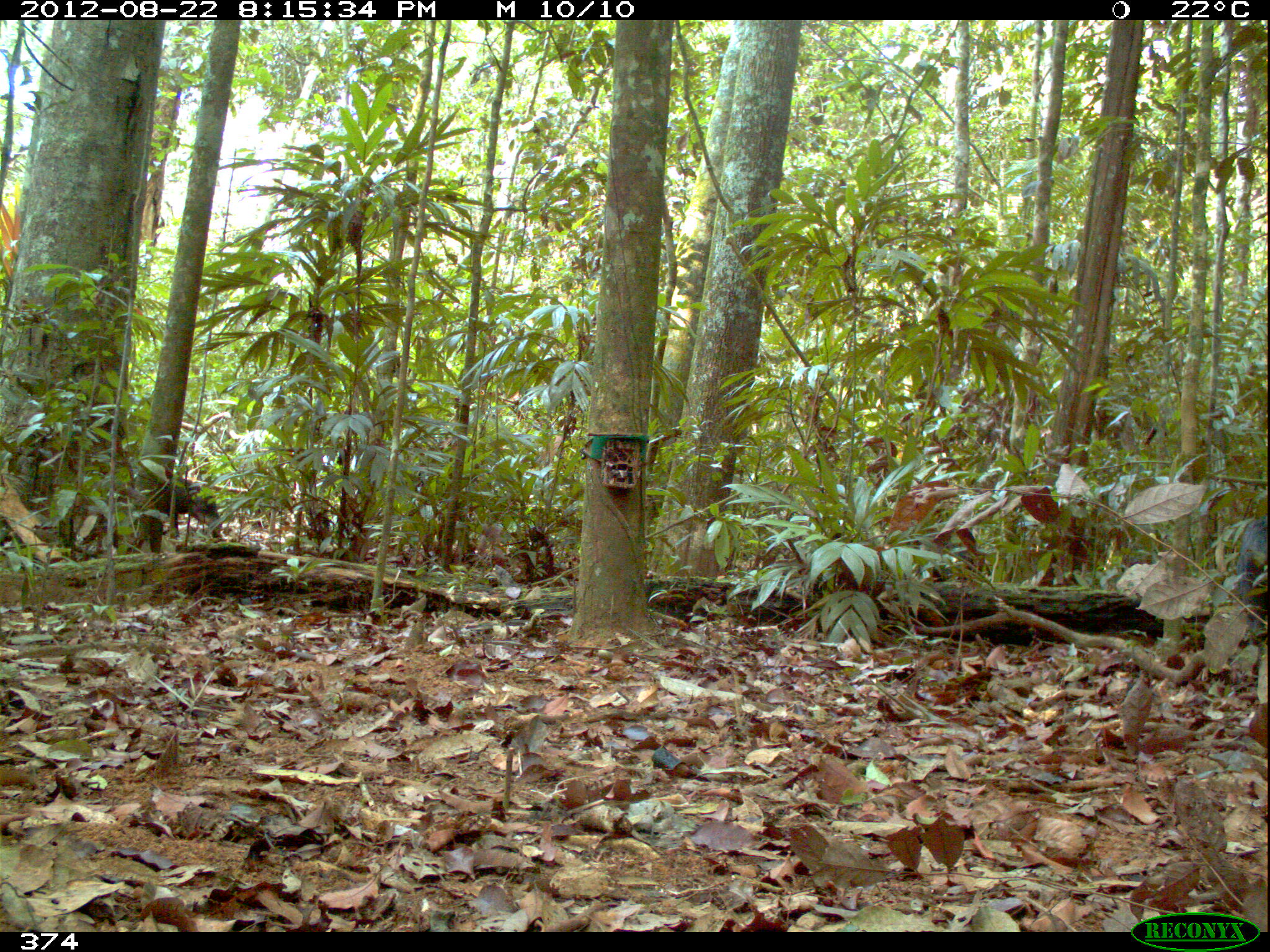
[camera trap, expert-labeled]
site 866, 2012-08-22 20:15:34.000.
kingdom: Animalia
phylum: Chordata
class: Mammalia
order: Artiodactyla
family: Tayassuidae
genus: Tayassu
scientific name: Tayassu pecari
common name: white-lipped peccary